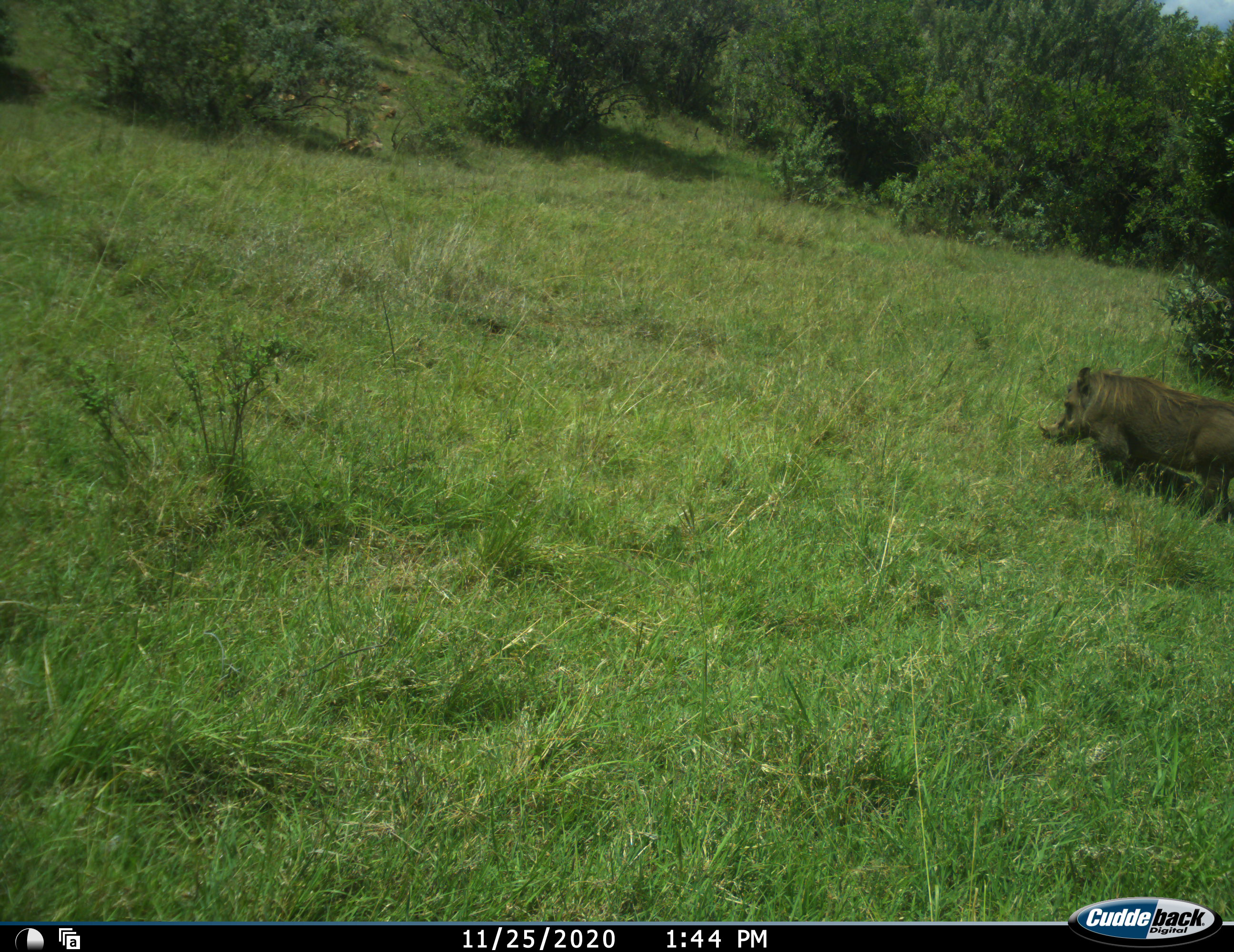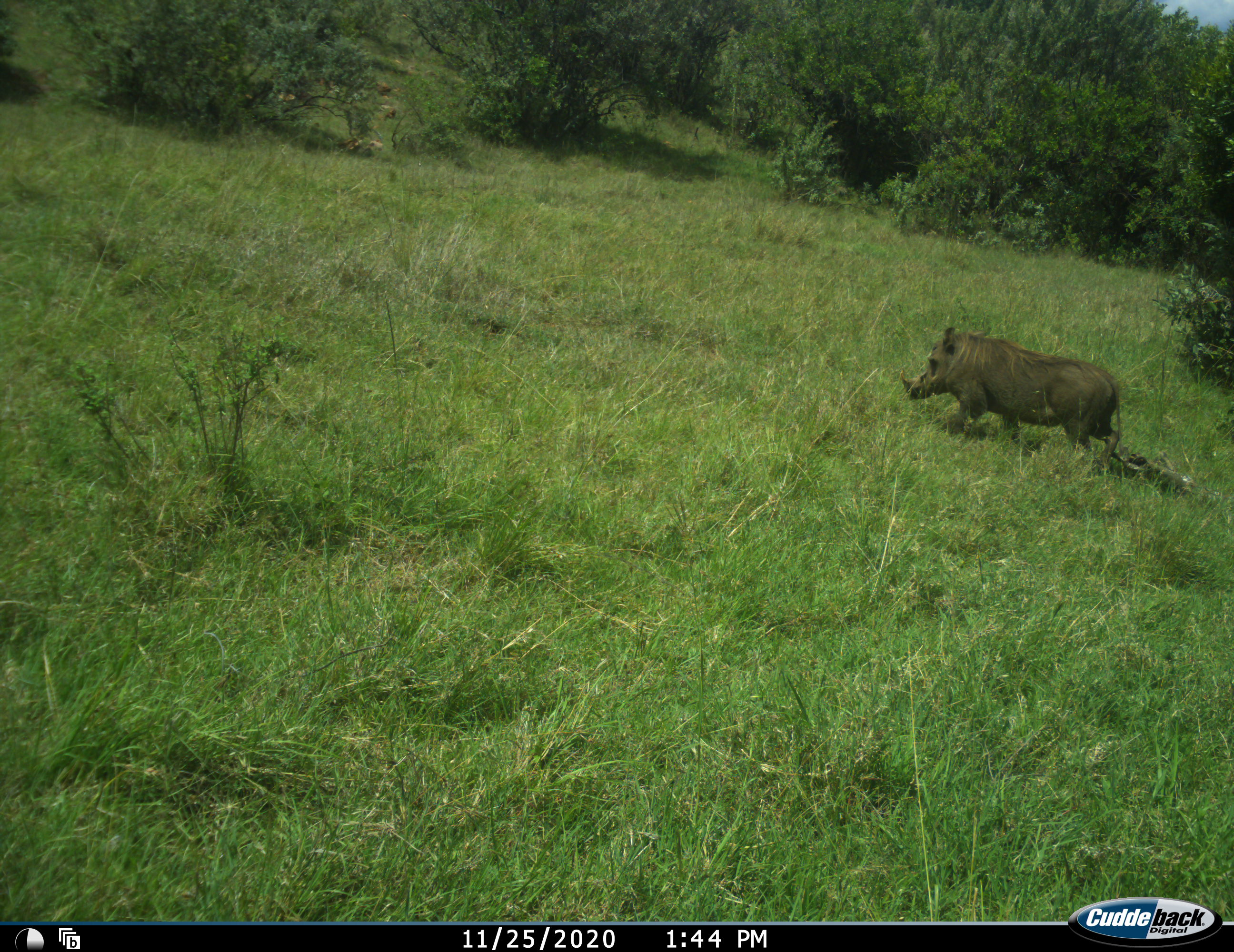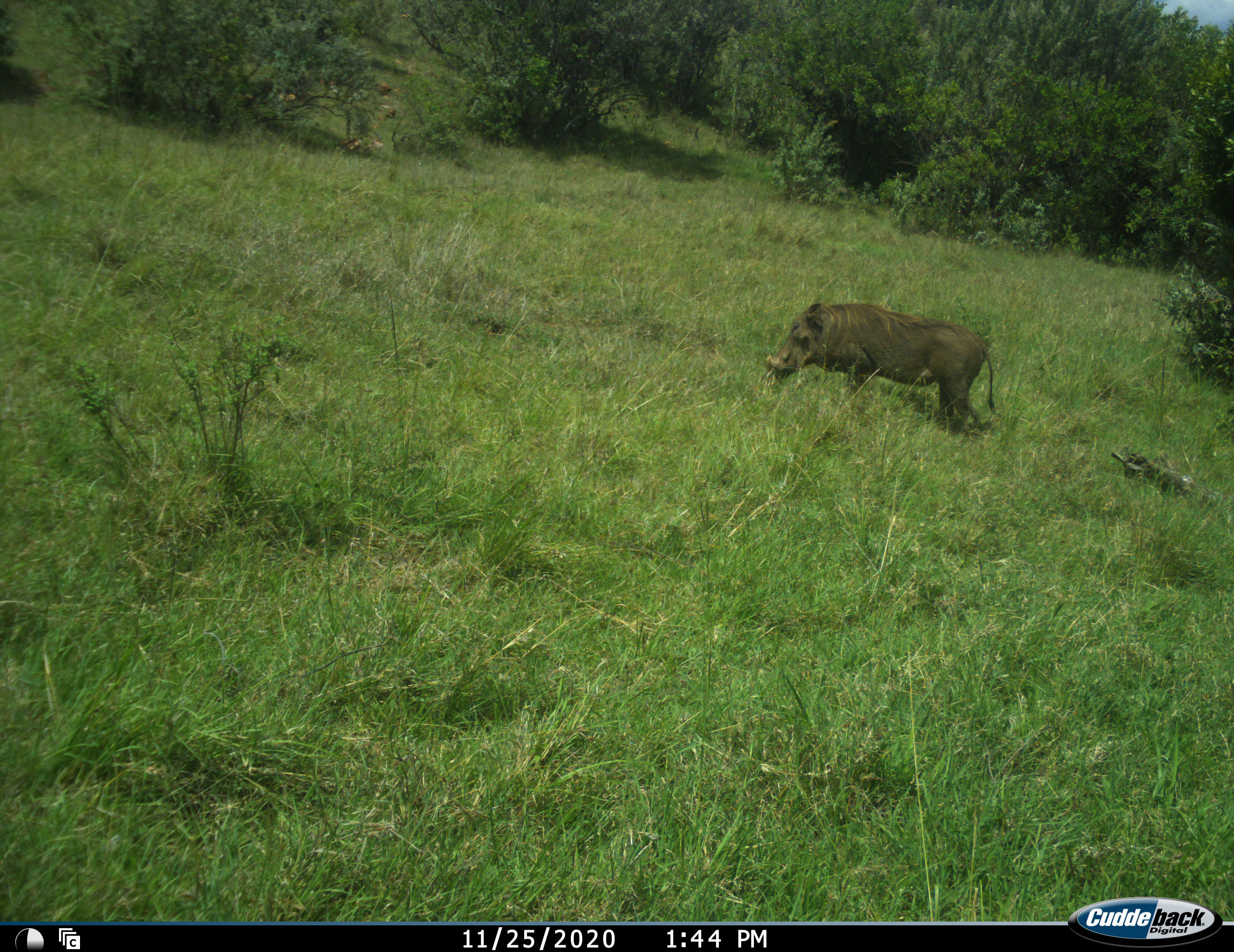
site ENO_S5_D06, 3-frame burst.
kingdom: Animalia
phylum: Chordata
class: Mammalia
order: Artiodactyla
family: Suidae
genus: Phacochoerus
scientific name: Phacochoerus africanus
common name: warthog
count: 1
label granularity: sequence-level